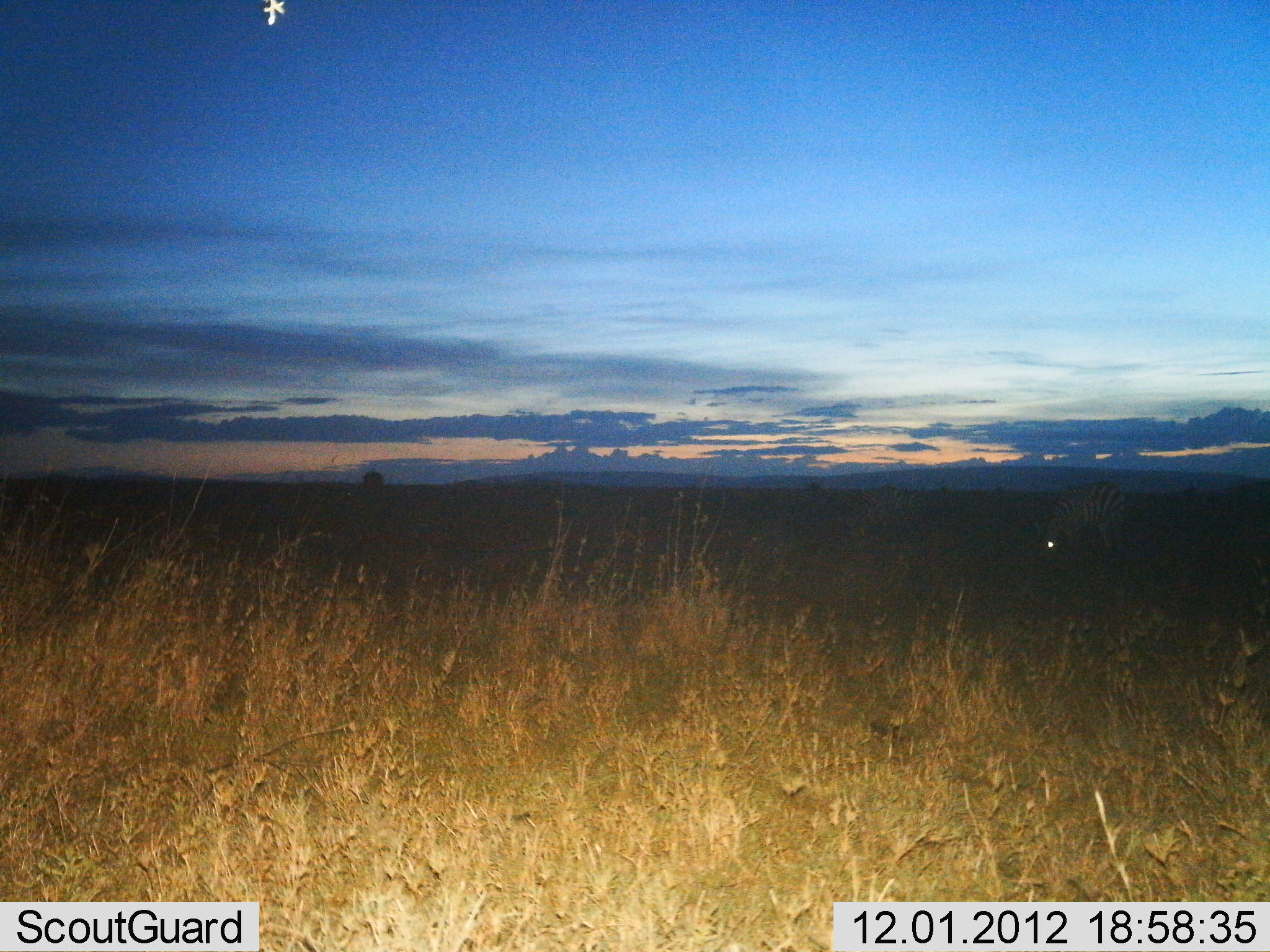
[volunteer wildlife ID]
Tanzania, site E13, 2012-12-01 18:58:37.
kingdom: Animalia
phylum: Chordata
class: Mammalia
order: Perissodactyla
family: Equidae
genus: Equus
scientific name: Equus quagga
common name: plains zebra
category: zebra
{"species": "zebra (plains zebra) (Equus quagga)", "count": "1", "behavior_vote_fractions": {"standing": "30%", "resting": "0%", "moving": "0%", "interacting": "0%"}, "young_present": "0%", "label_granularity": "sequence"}